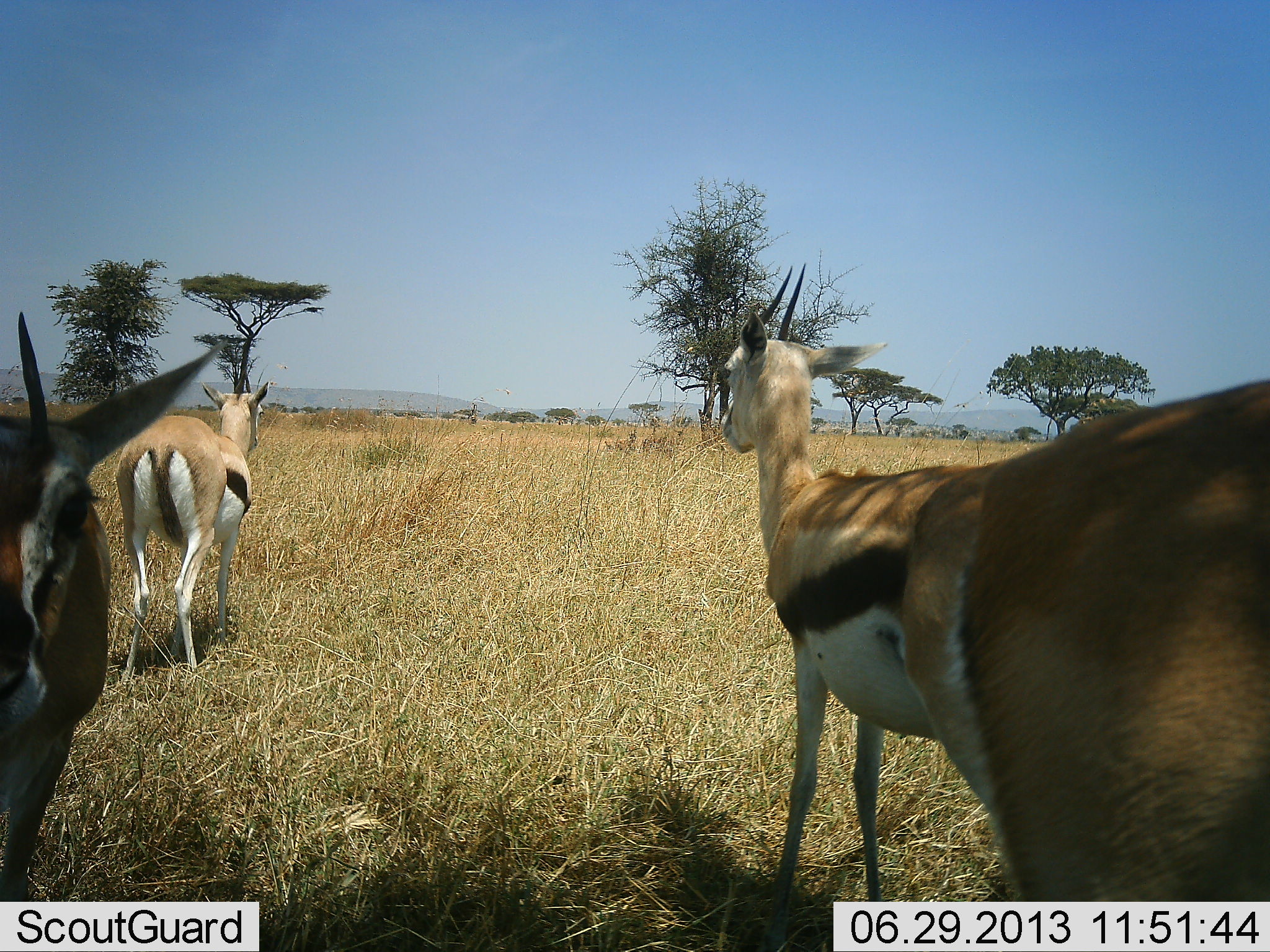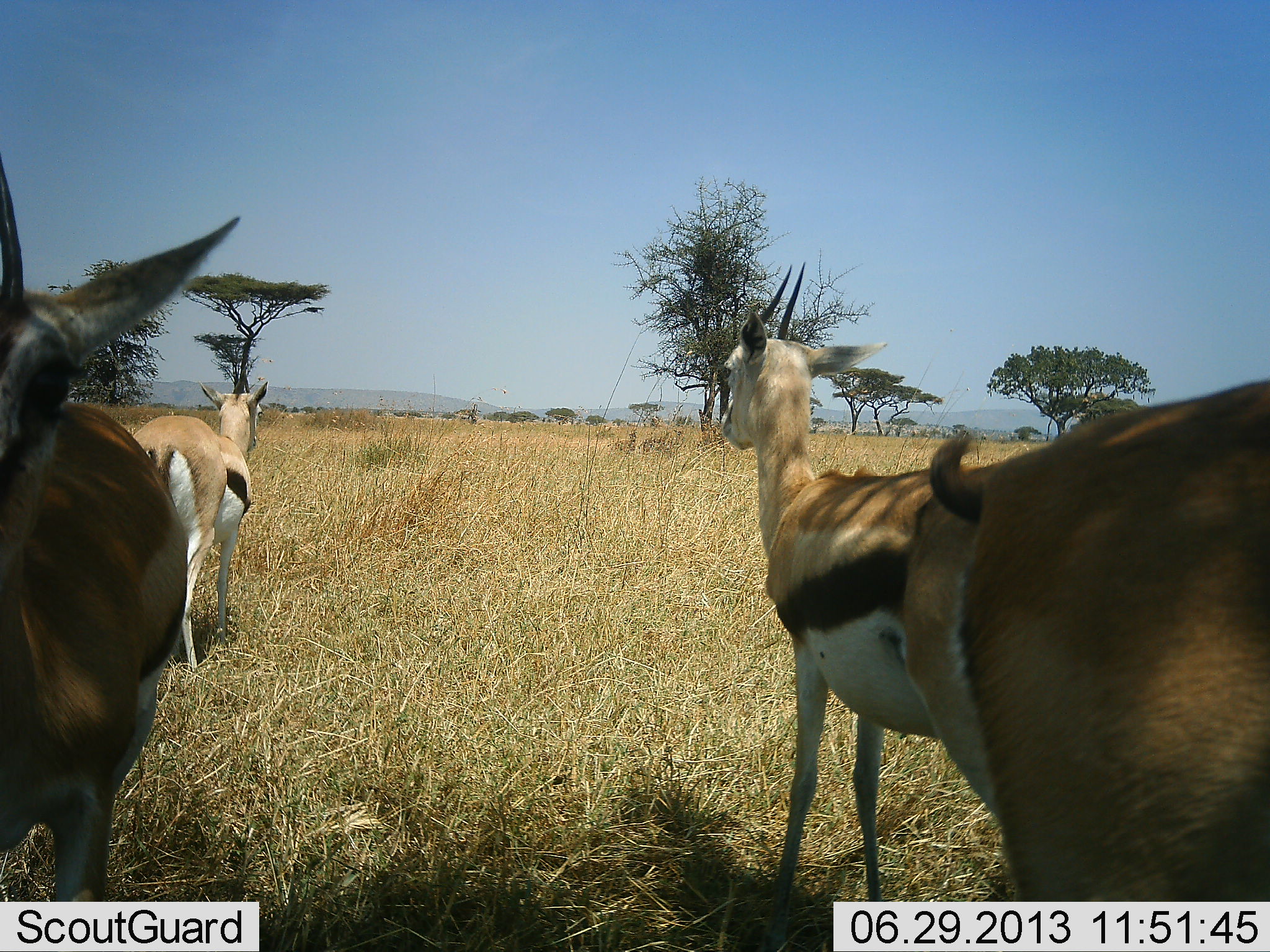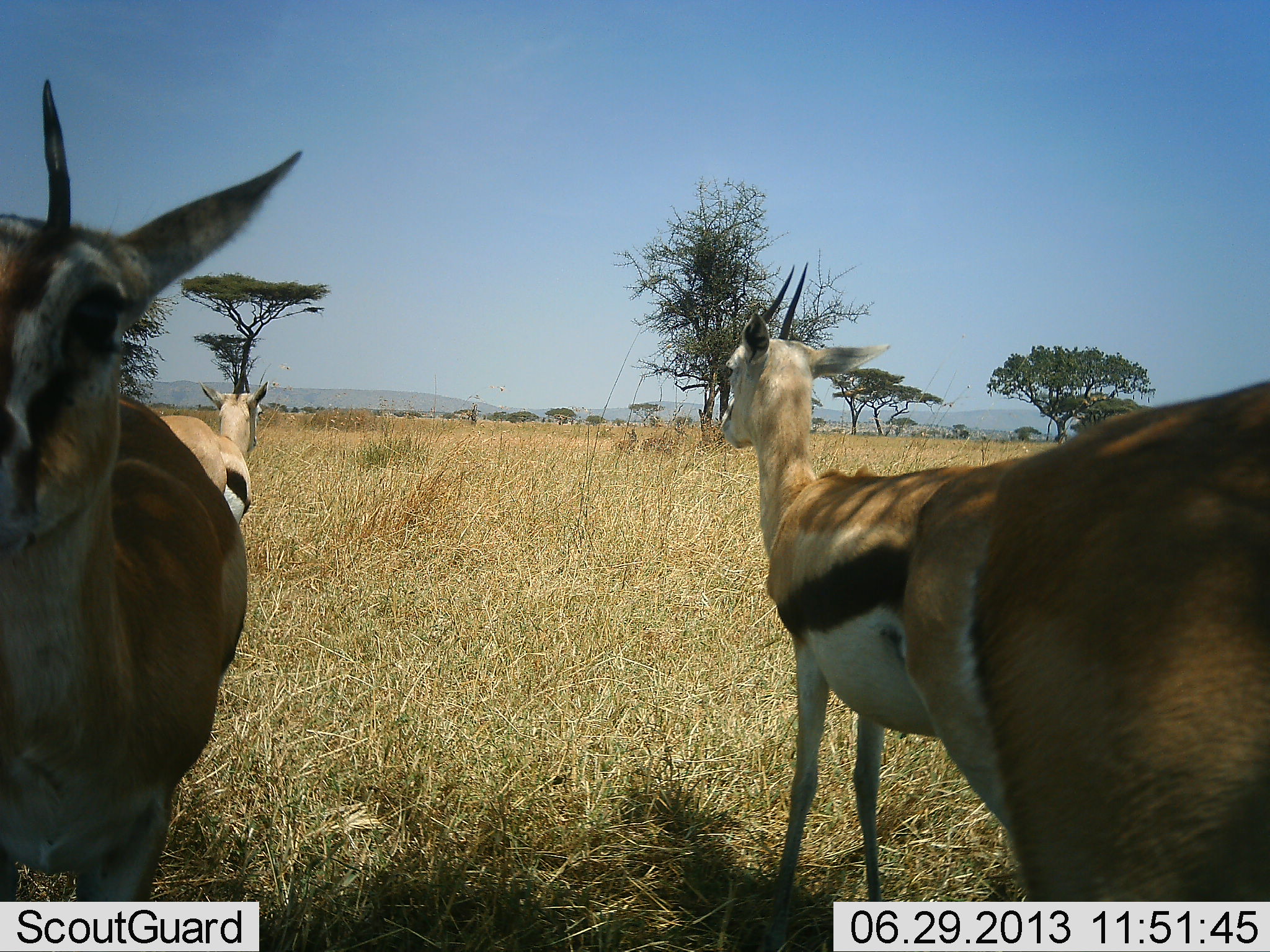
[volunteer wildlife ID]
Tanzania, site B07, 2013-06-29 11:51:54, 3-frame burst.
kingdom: Animalia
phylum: Chordata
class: Mammalia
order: Artiodactyla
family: Bovidae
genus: Eudorcas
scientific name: Eudorcas thomsonii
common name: thomson's gazelle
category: gazellethomsons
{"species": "gazellethomsons (thomson's gazelle) (Eudorcas thomsonii)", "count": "4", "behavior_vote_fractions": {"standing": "94%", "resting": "6%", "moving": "27%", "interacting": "3%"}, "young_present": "3%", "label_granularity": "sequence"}